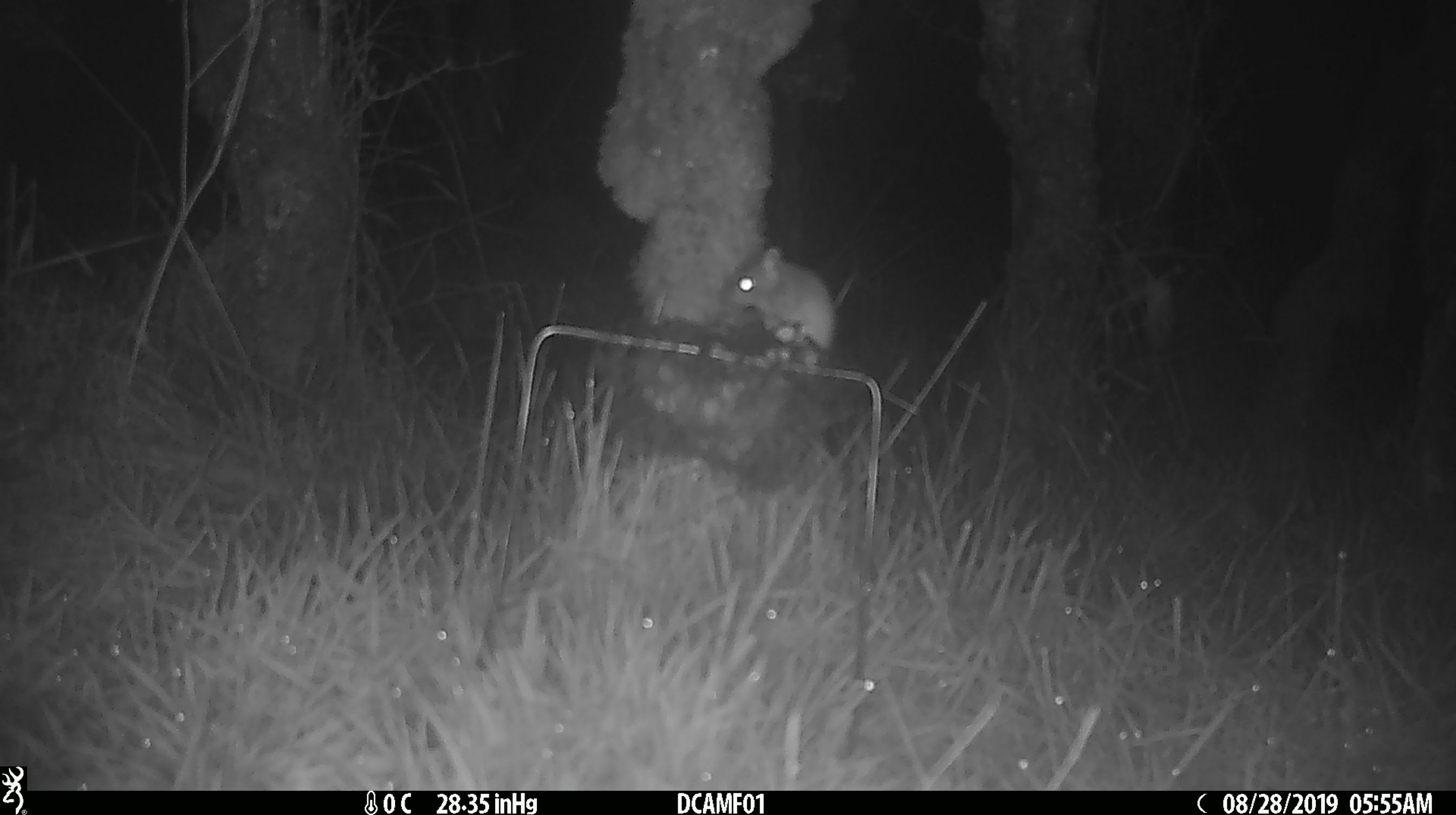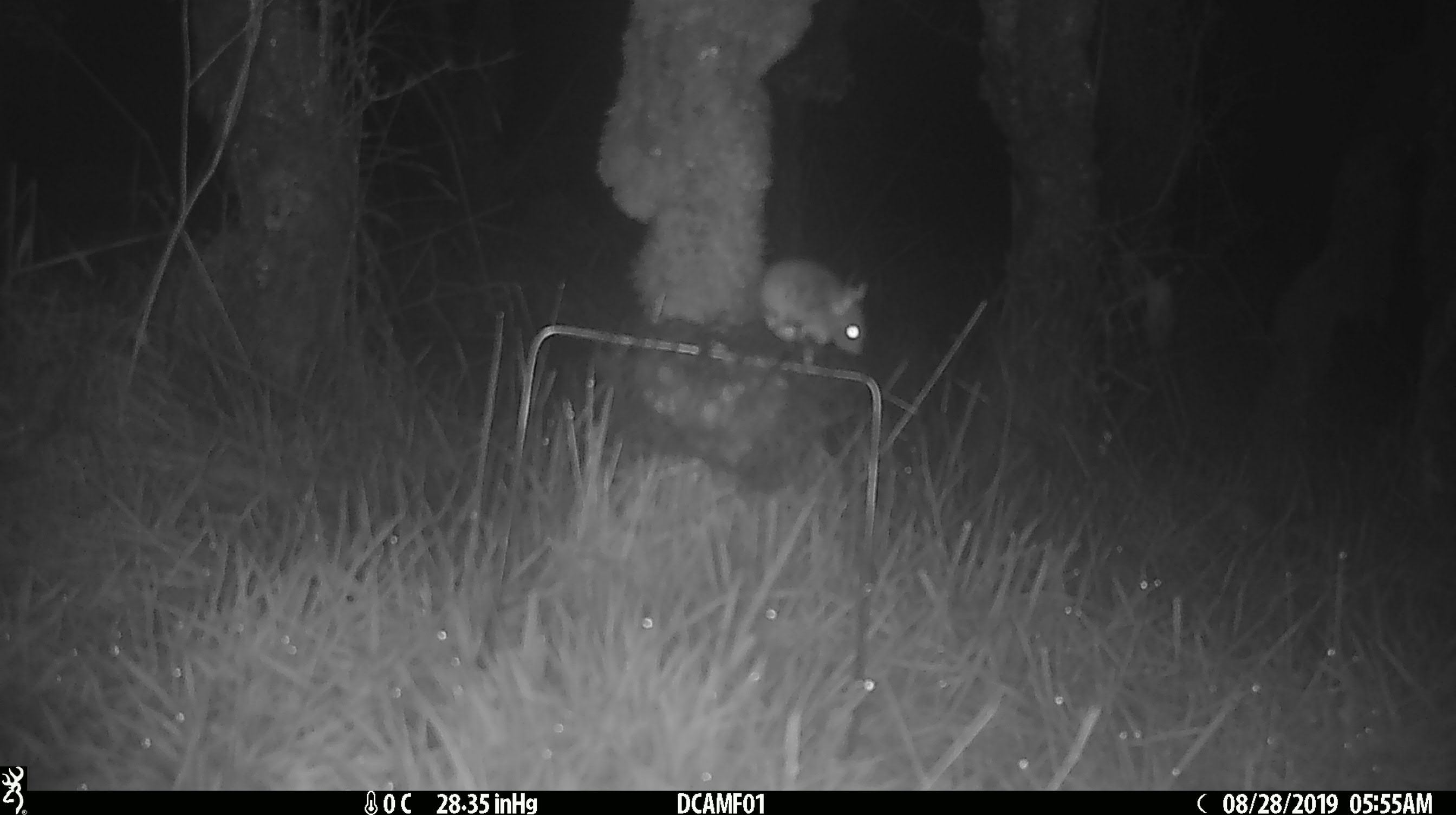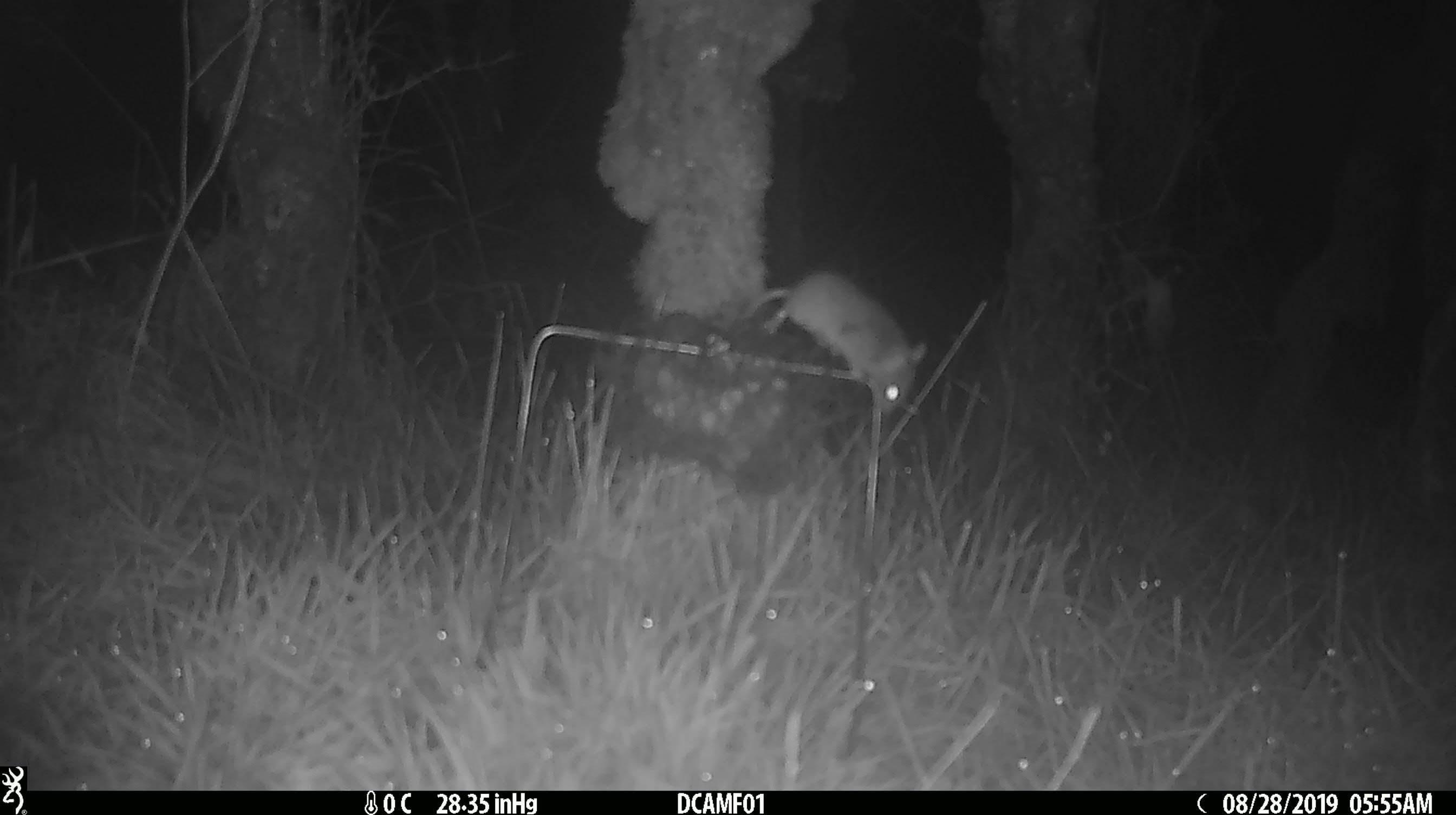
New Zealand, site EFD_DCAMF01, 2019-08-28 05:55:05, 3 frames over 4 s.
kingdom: Animalia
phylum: Chordata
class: Mammalia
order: Rodentia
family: Muridae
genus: Mus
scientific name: Mus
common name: mouse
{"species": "mouse (Mus)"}